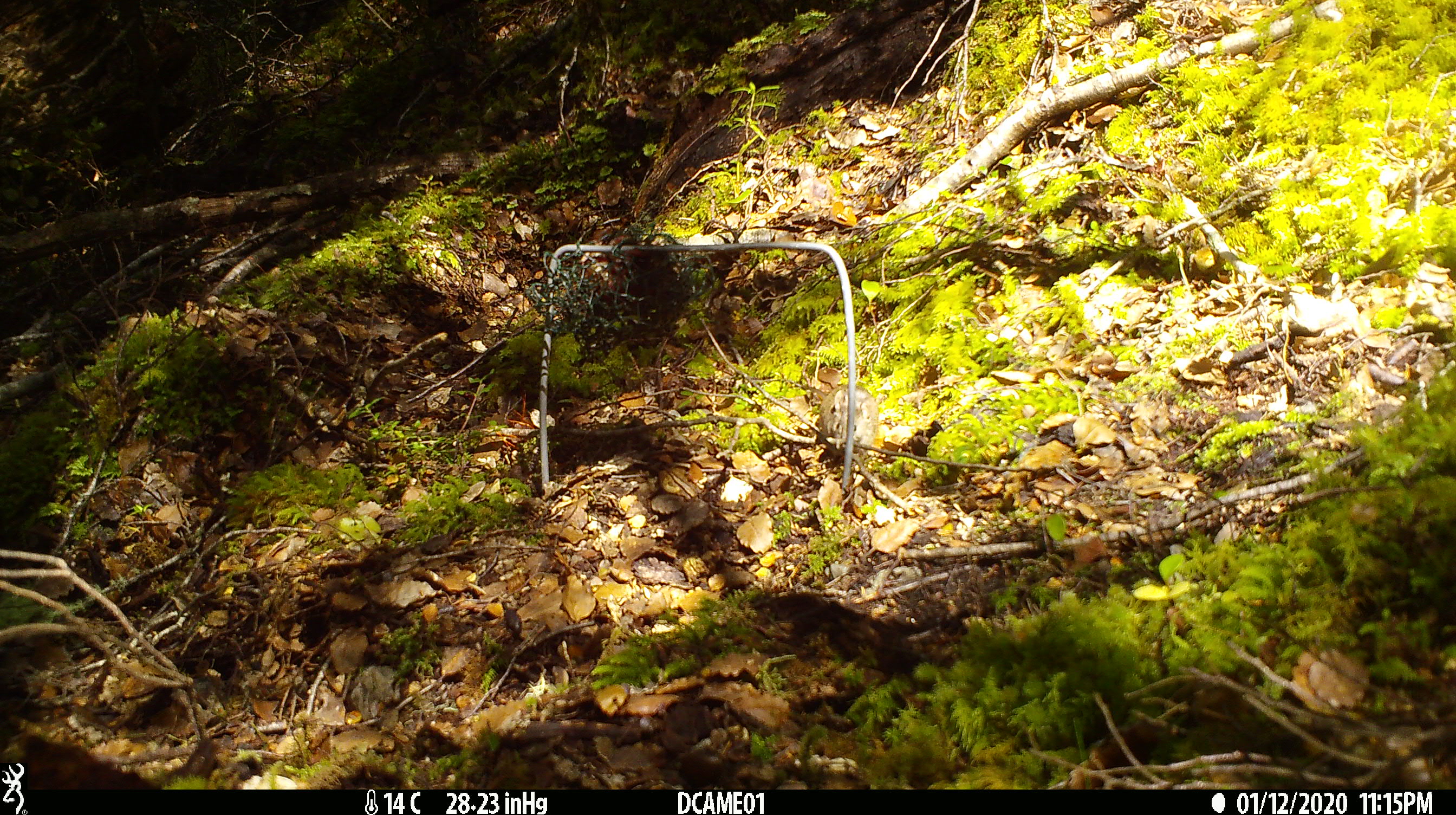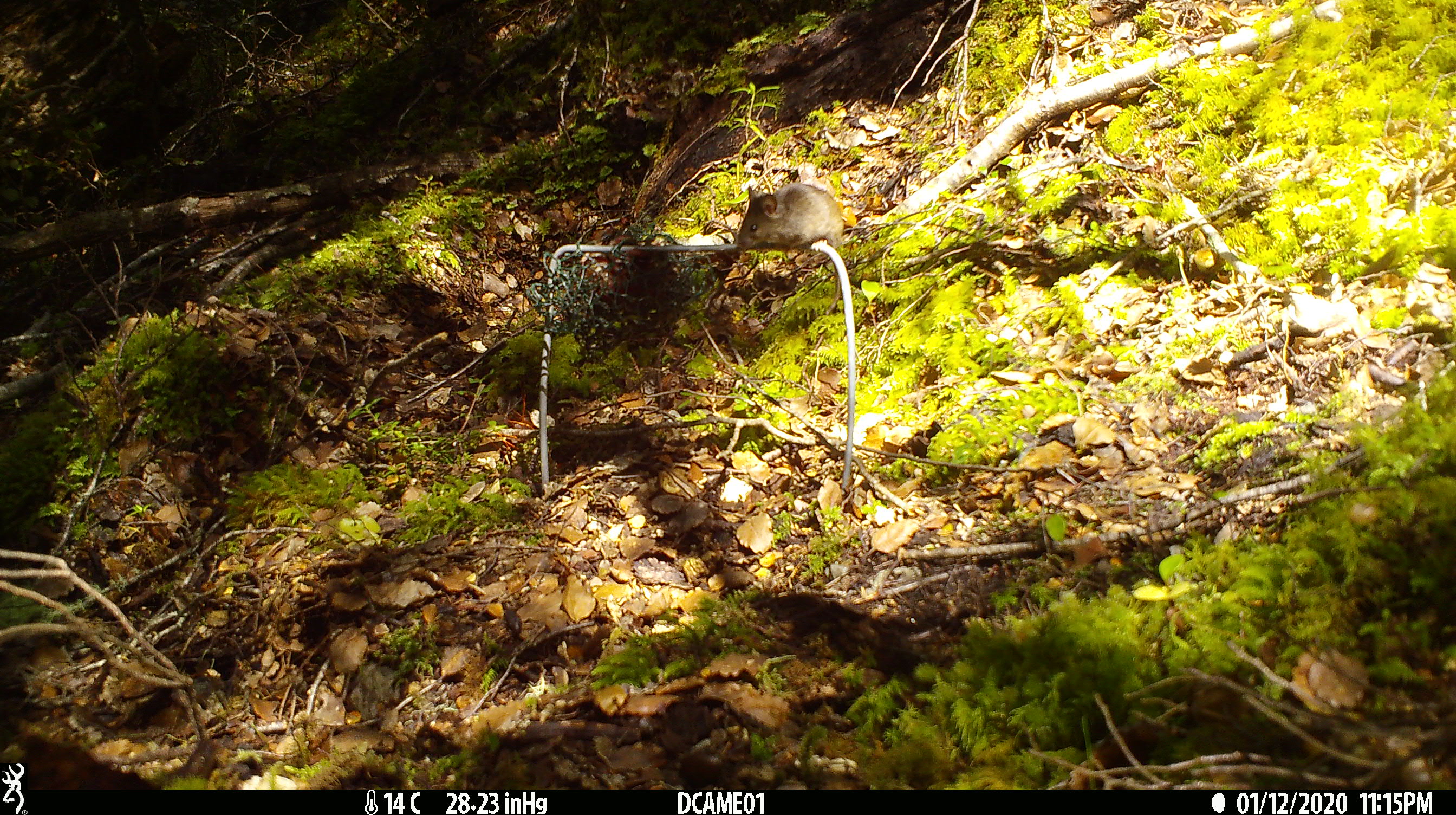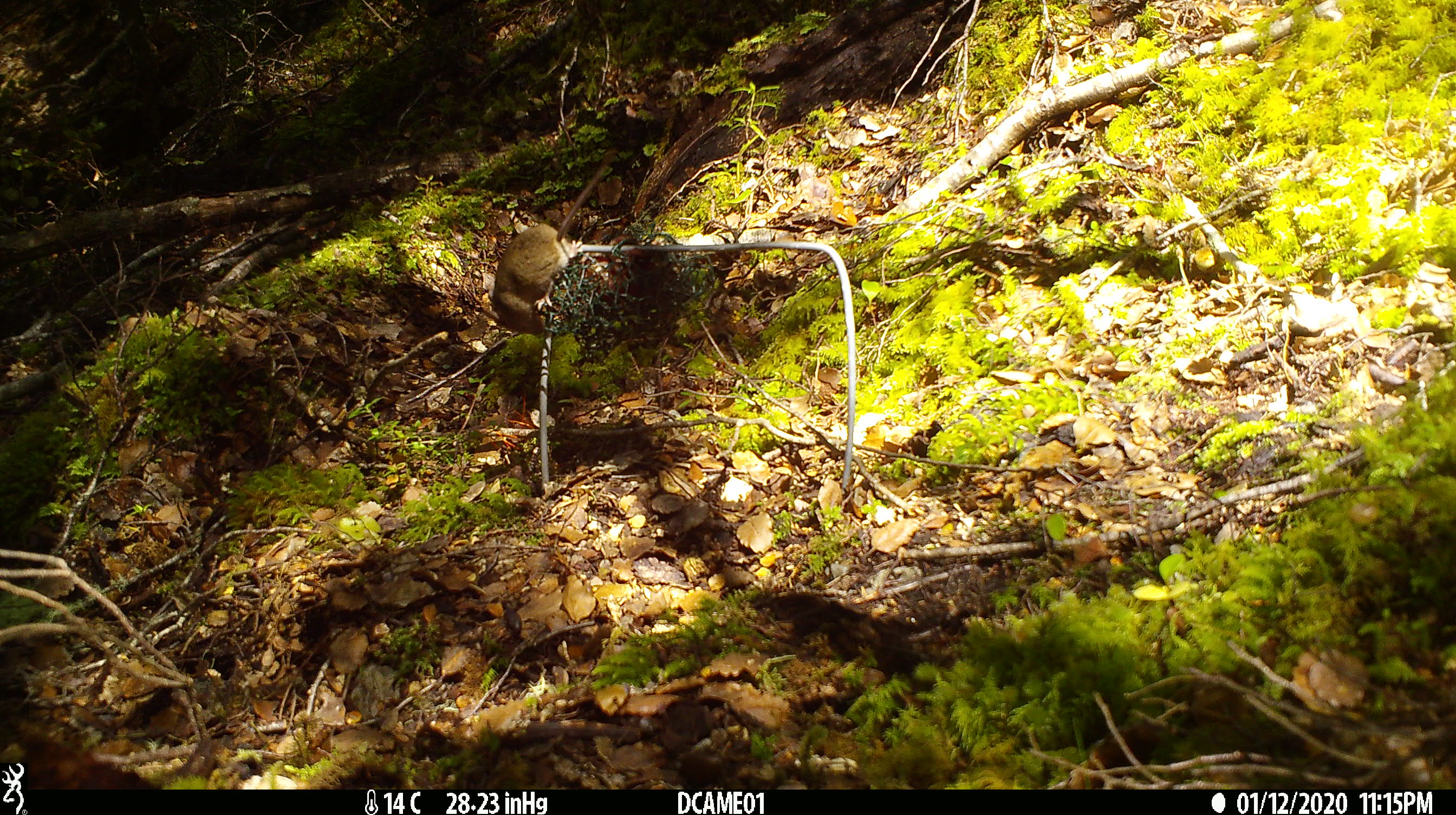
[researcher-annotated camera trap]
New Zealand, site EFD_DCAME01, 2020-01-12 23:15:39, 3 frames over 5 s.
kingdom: Animalia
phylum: Chordata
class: Mammalia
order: Rodentia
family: Muridae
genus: Mus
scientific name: Mus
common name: mouse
Mouse (Mus).